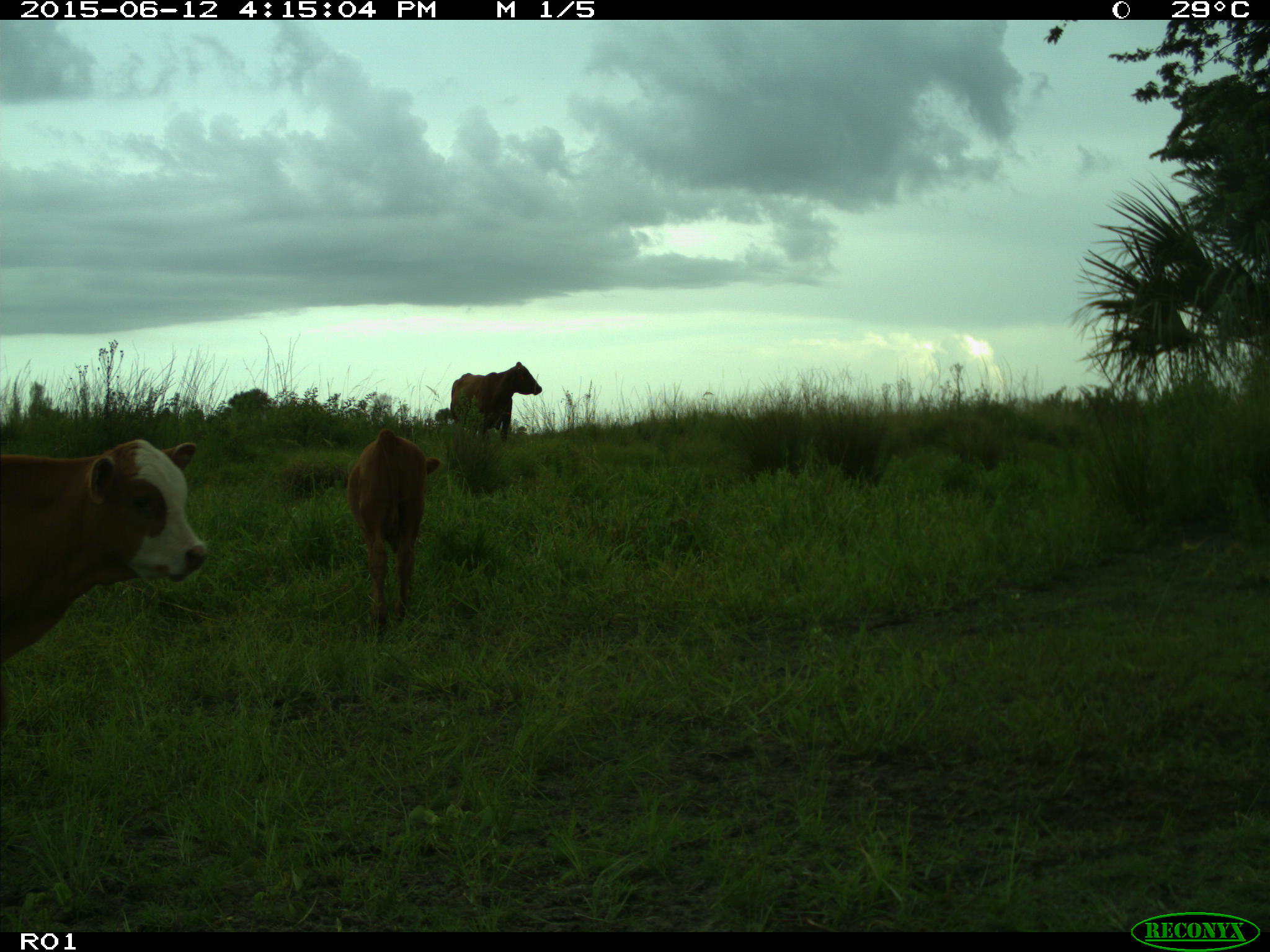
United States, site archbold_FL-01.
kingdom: Animalia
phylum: Chordata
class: Mammalia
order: Artiodactyla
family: Bovidae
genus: Bos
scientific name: Bos taurus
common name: domestic cow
Bos taurus (domestic cow).